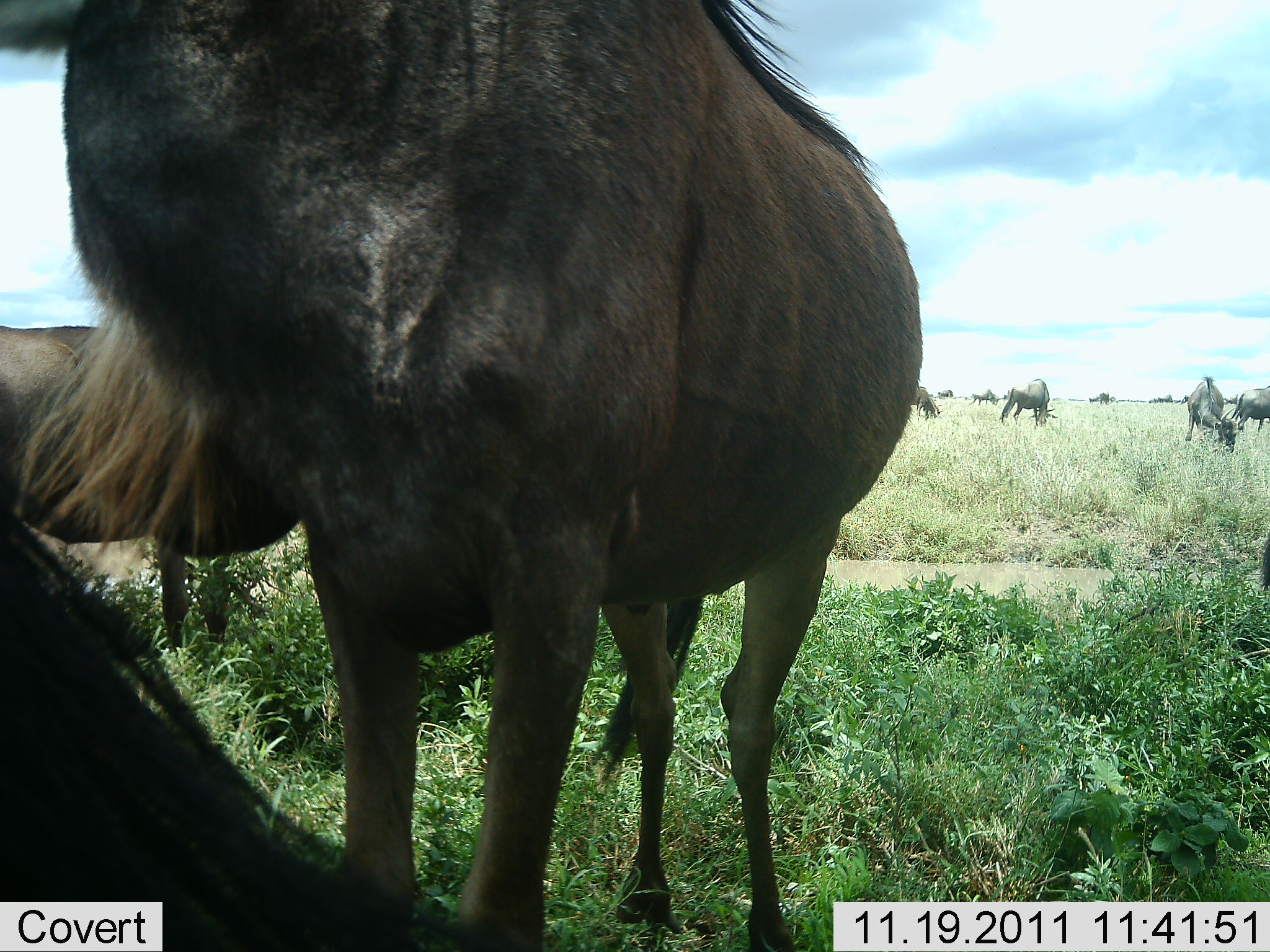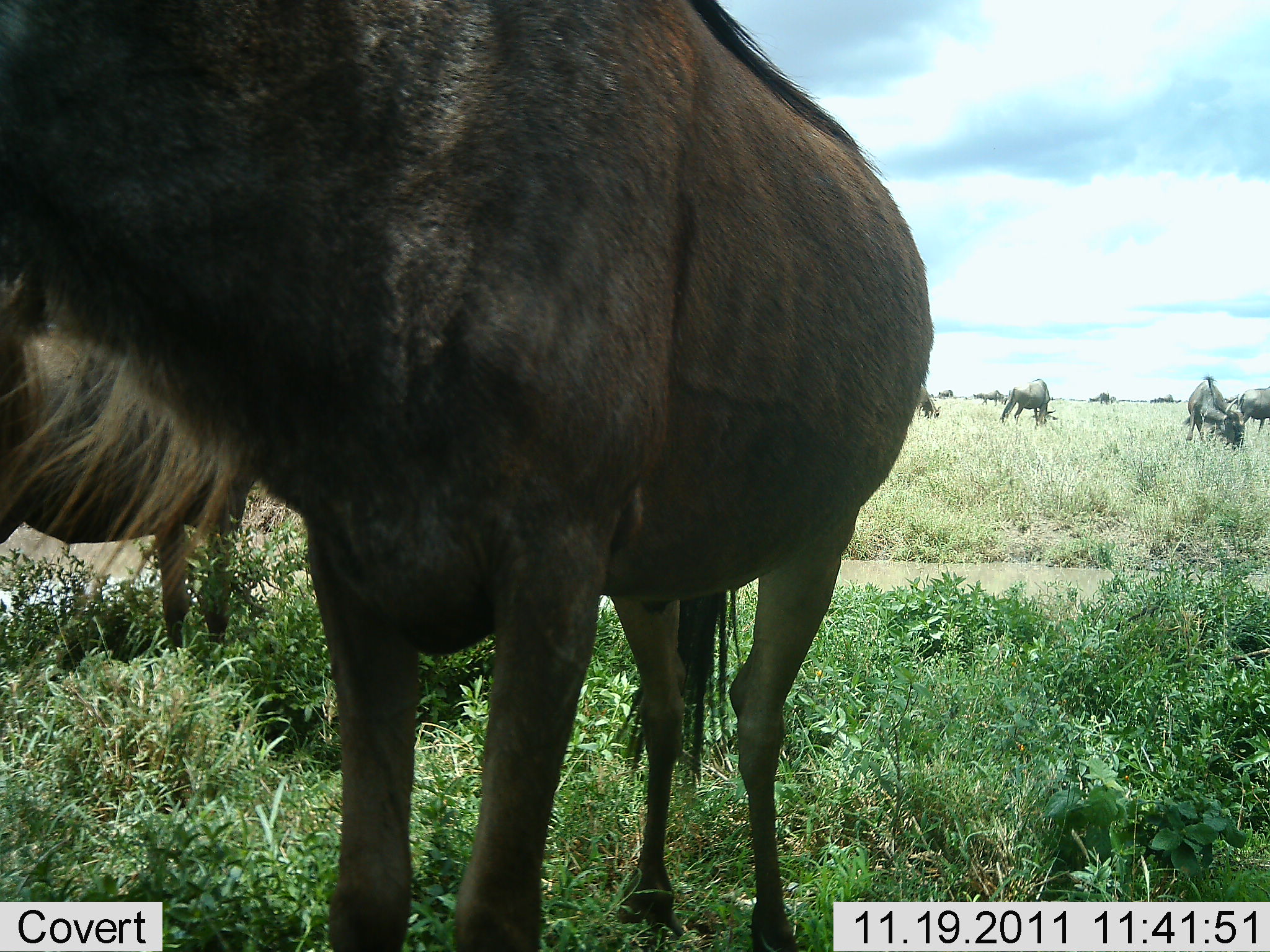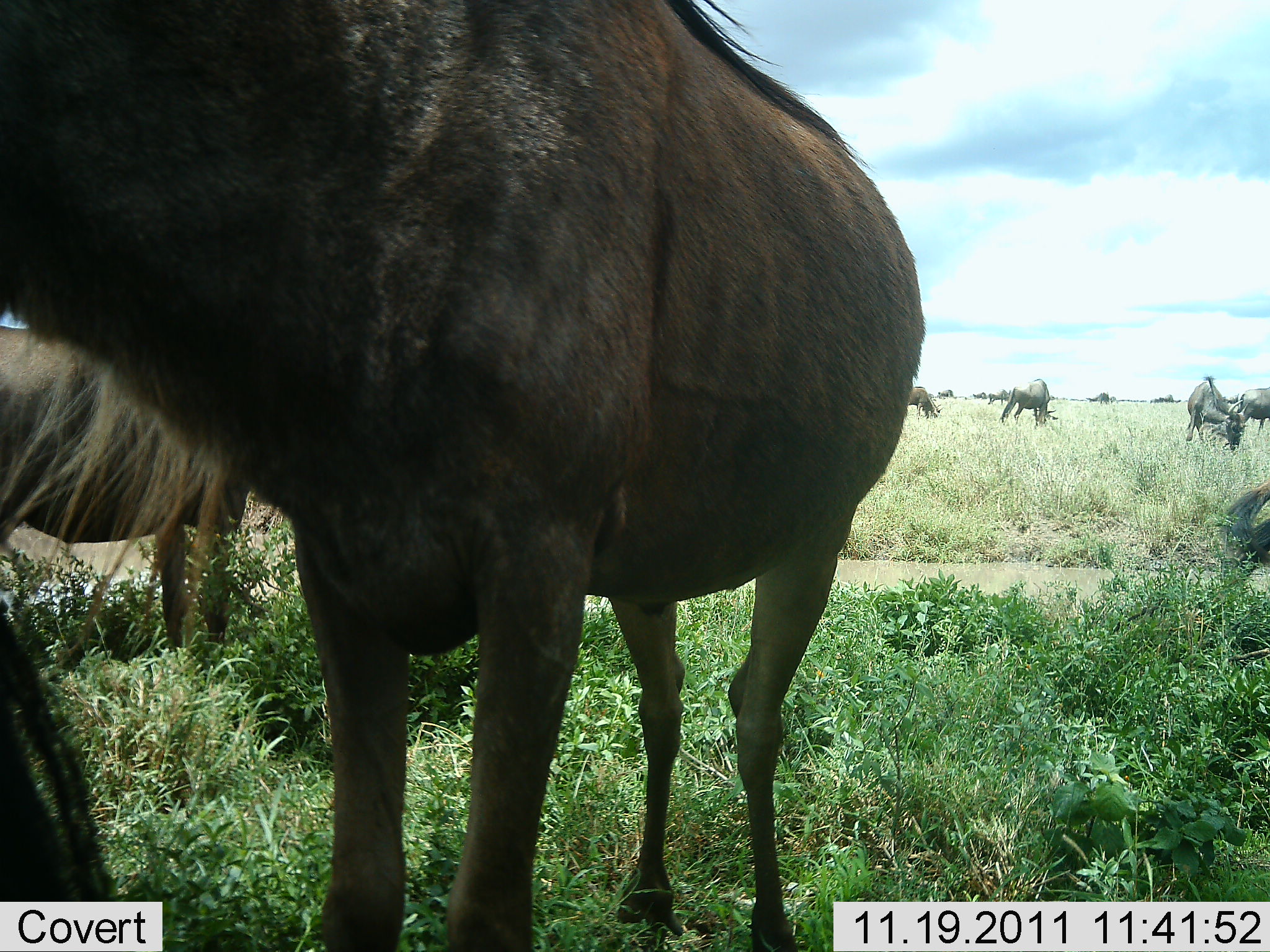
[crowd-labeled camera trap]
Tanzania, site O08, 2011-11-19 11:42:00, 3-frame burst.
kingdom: Animalia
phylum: Chordata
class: Mammalia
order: Artiodactyla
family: Bovidae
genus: Connochaetes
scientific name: Connochaetes taurinus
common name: blue wildebeest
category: wildebeest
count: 11-50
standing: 83%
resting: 0%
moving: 33%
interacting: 0%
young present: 0%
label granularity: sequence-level